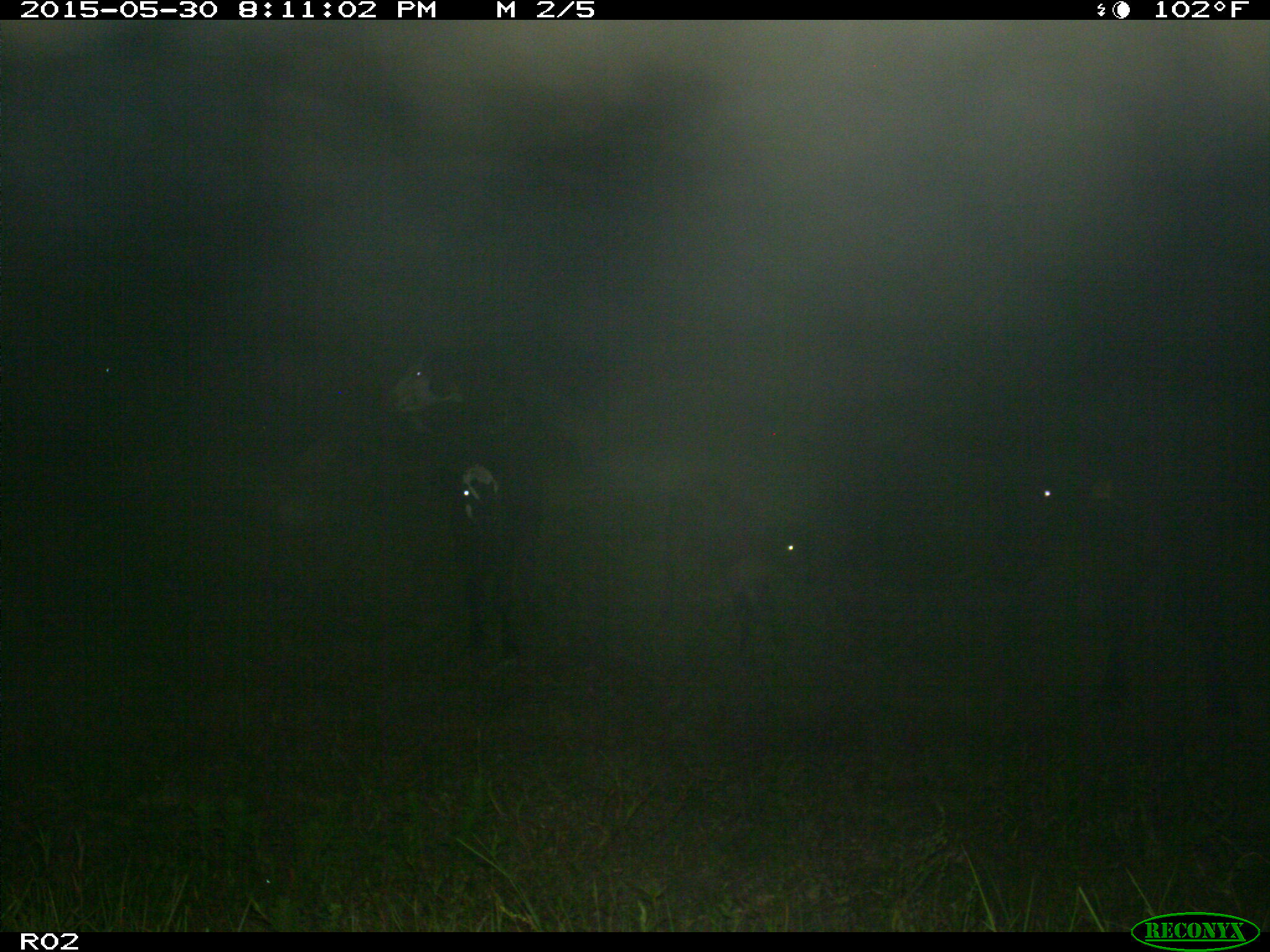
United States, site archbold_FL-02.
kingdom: Animalia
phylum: Chordata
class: Mammalia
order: Artiodactyla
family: Bovidae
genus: Bos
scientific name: Bos taurus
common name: domestic cow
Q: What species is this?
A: Bos taurus (domestic cow).